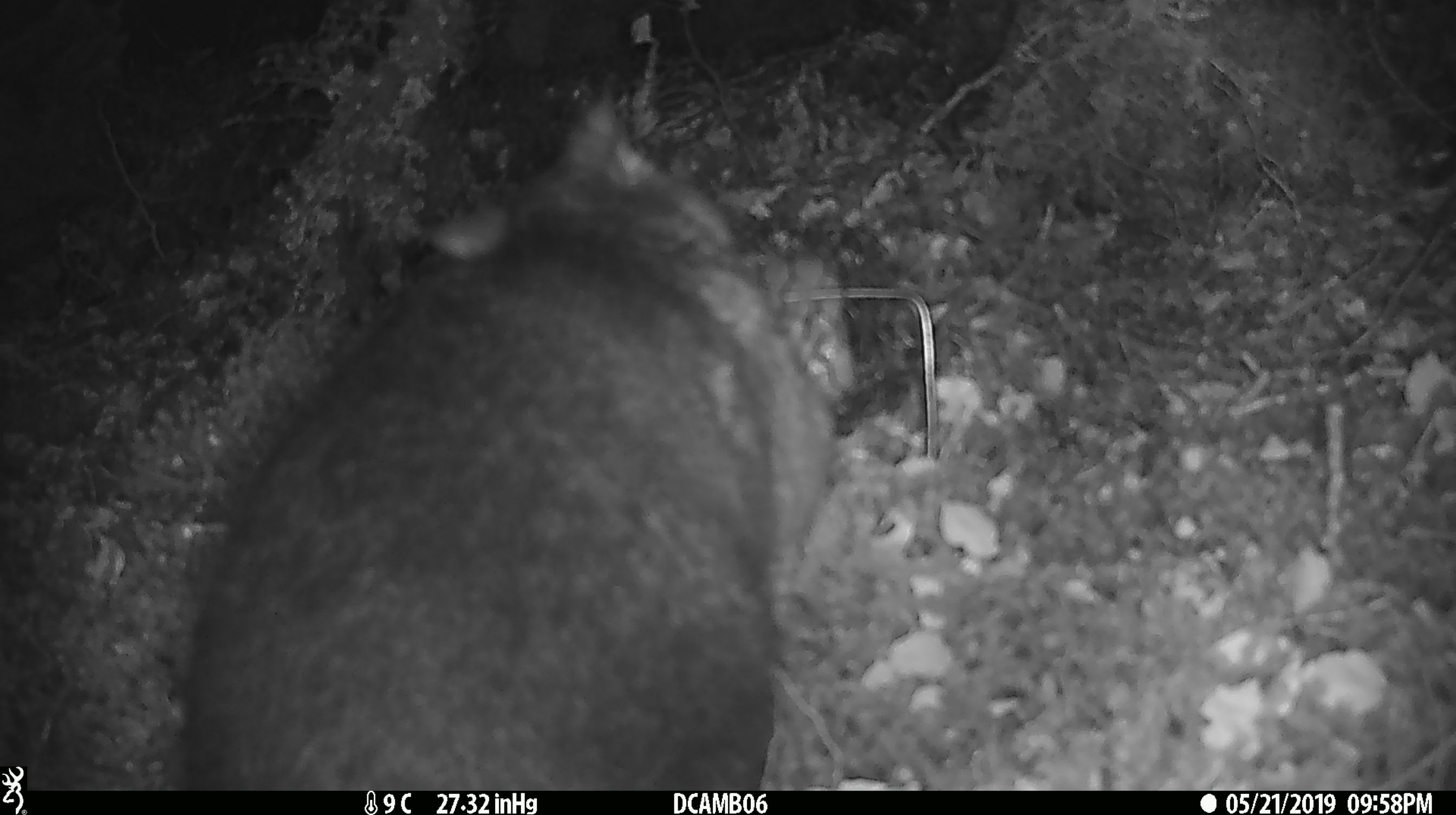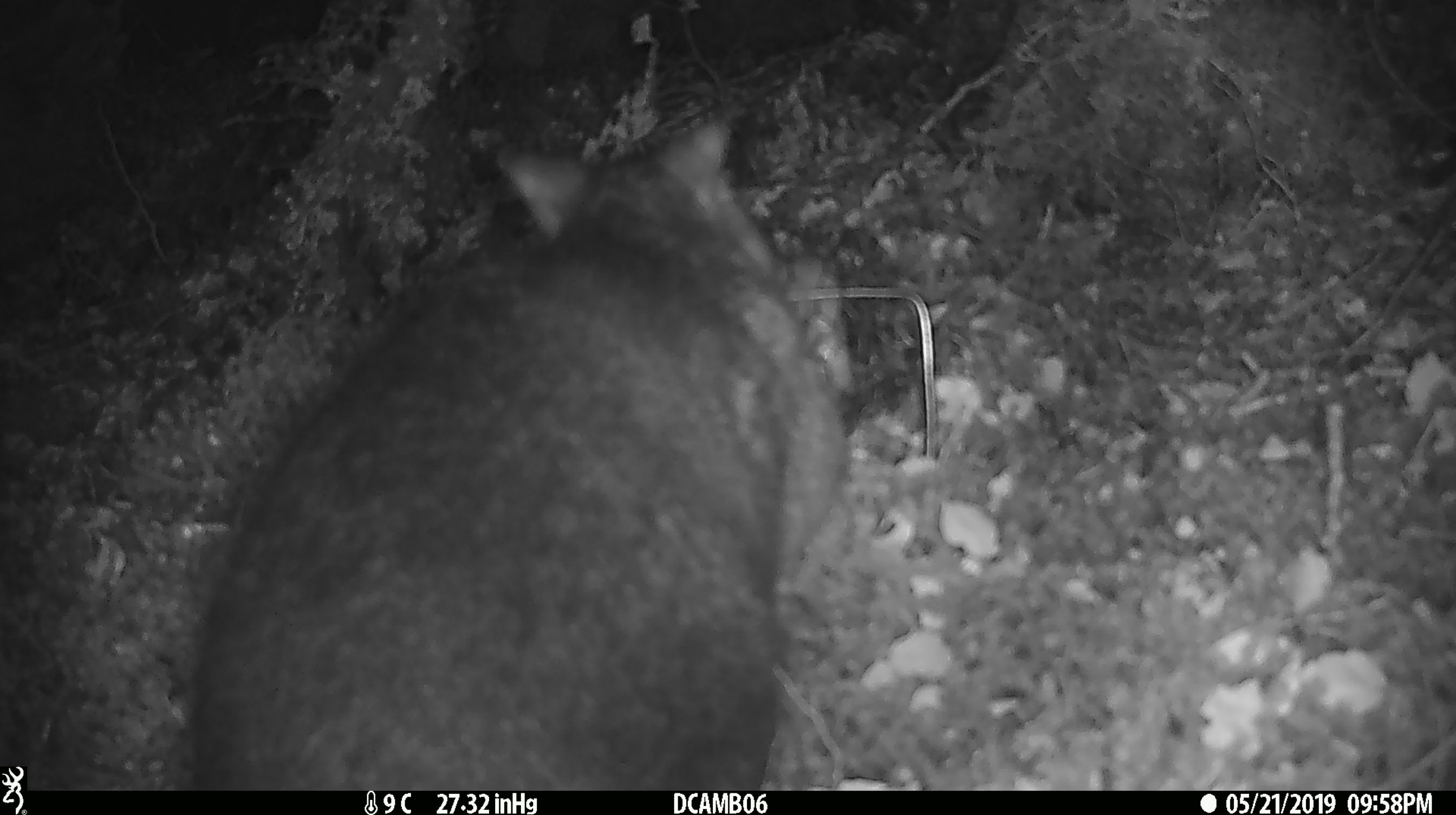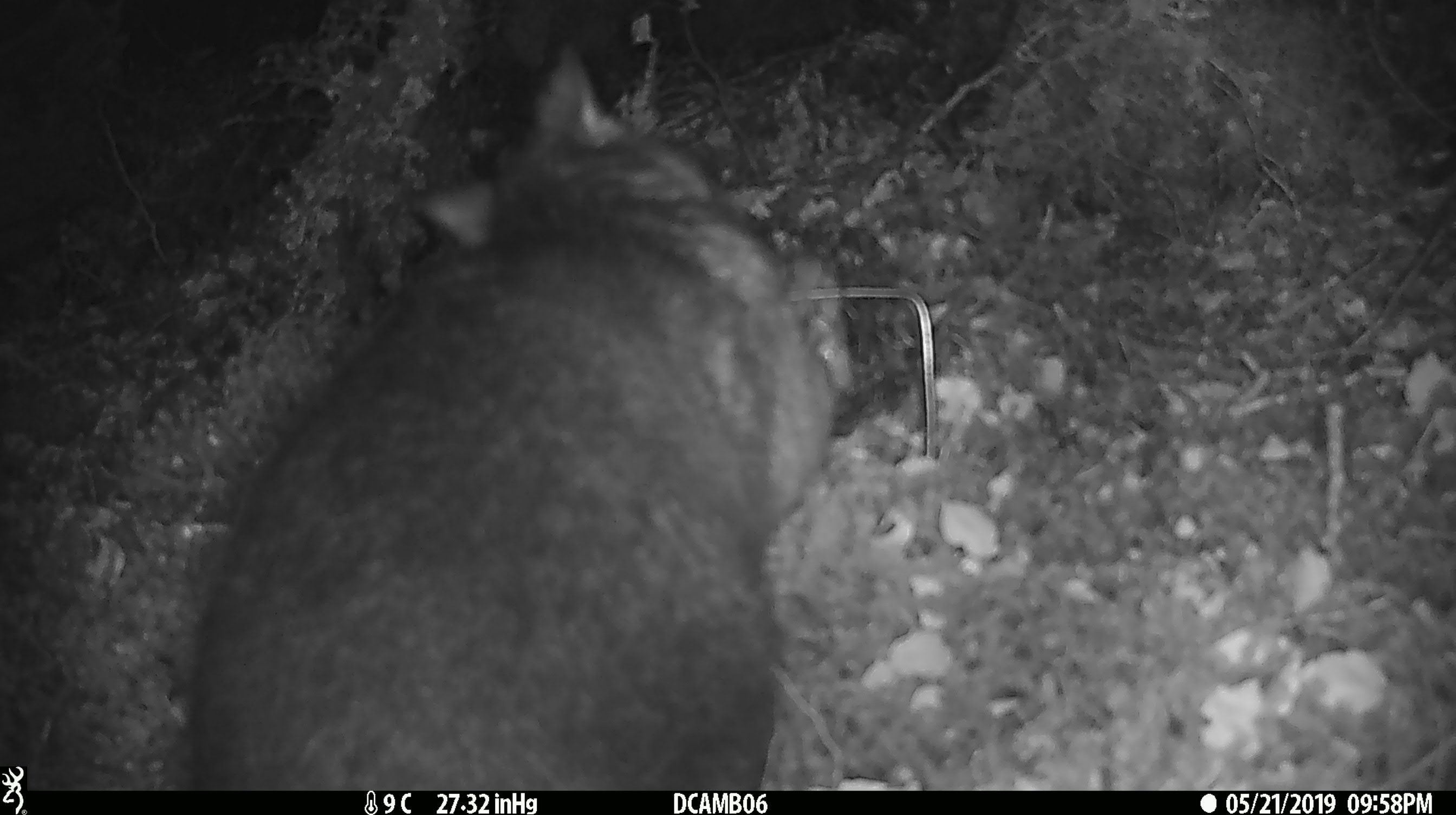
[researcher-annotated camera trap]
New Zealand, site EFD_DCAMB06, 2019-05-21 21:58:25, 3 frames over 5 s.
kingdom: Animalia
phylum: Chordata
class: Mammalia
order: Diprotodontia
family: Phalangeridae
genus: Trichosurus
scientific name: Trichosurus vulpecula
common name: common brushtail possum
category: possum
Possum (common brushtail possum) (Trichosurus vulpecula).